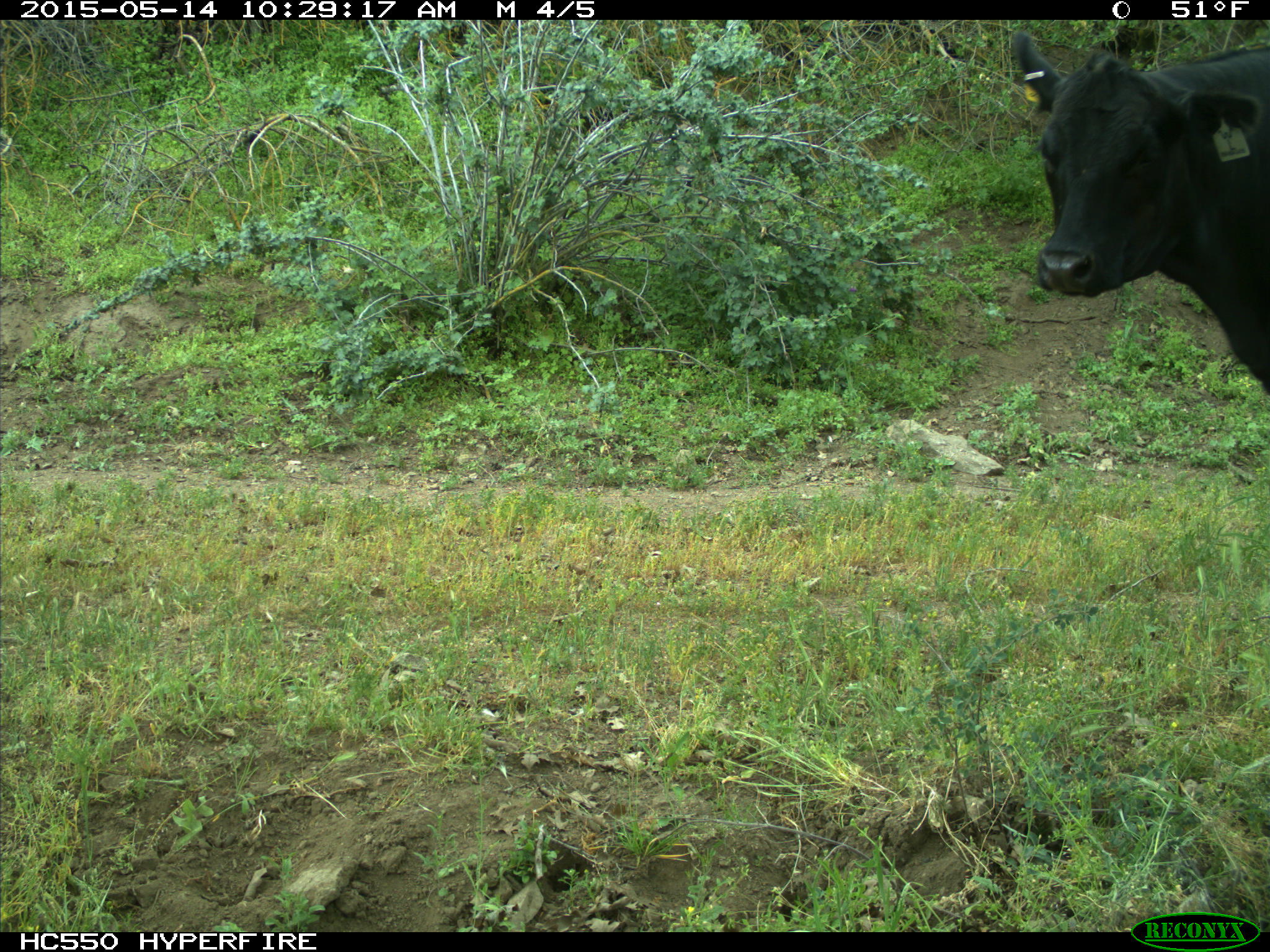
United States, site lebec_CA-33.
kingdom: Animalia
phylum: Chordata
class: Mammalia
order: Artiodactyla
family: Bovidae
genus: Bos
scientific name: Bos taurus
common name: domestic cow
Bos taurus (domestic cow).